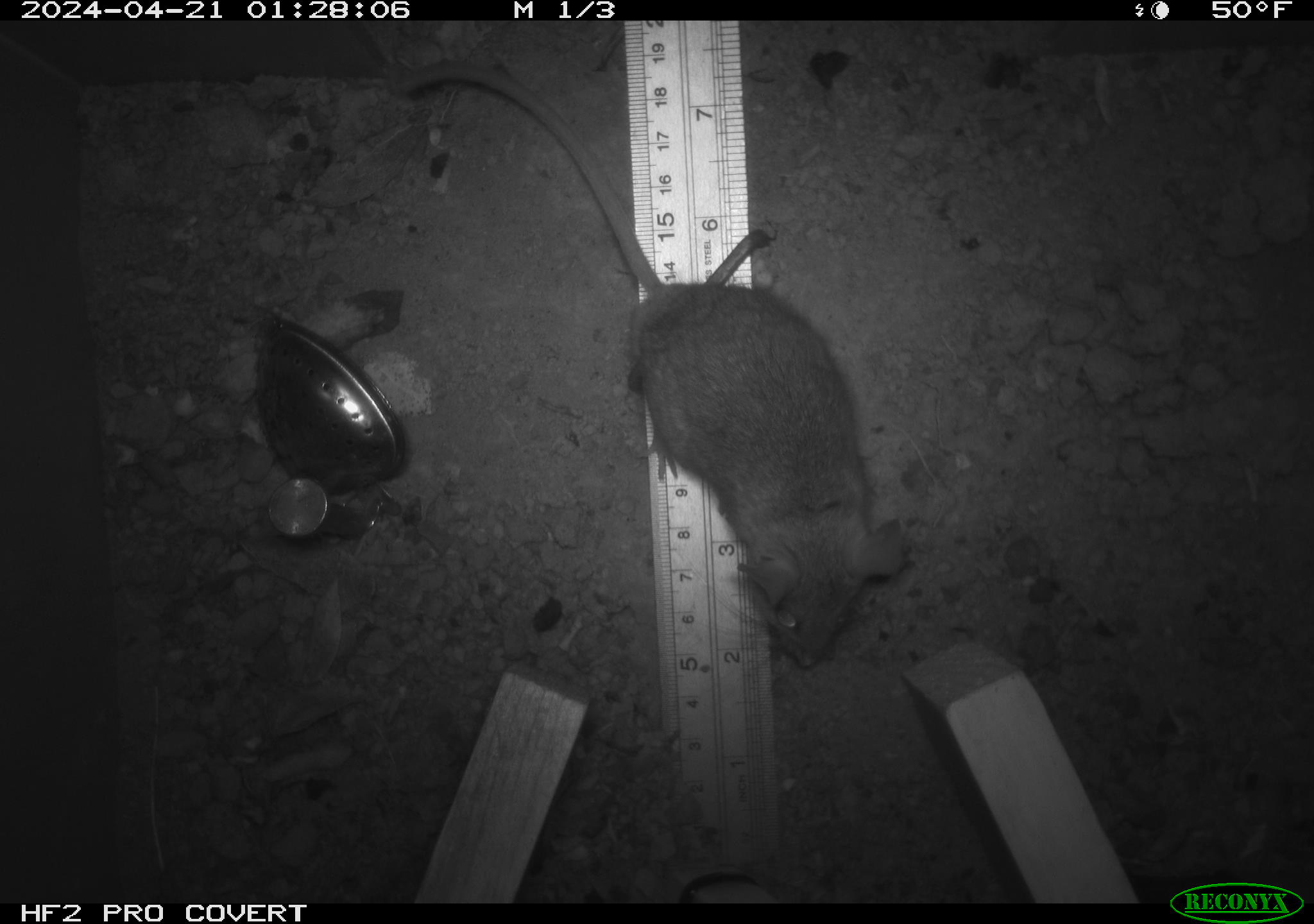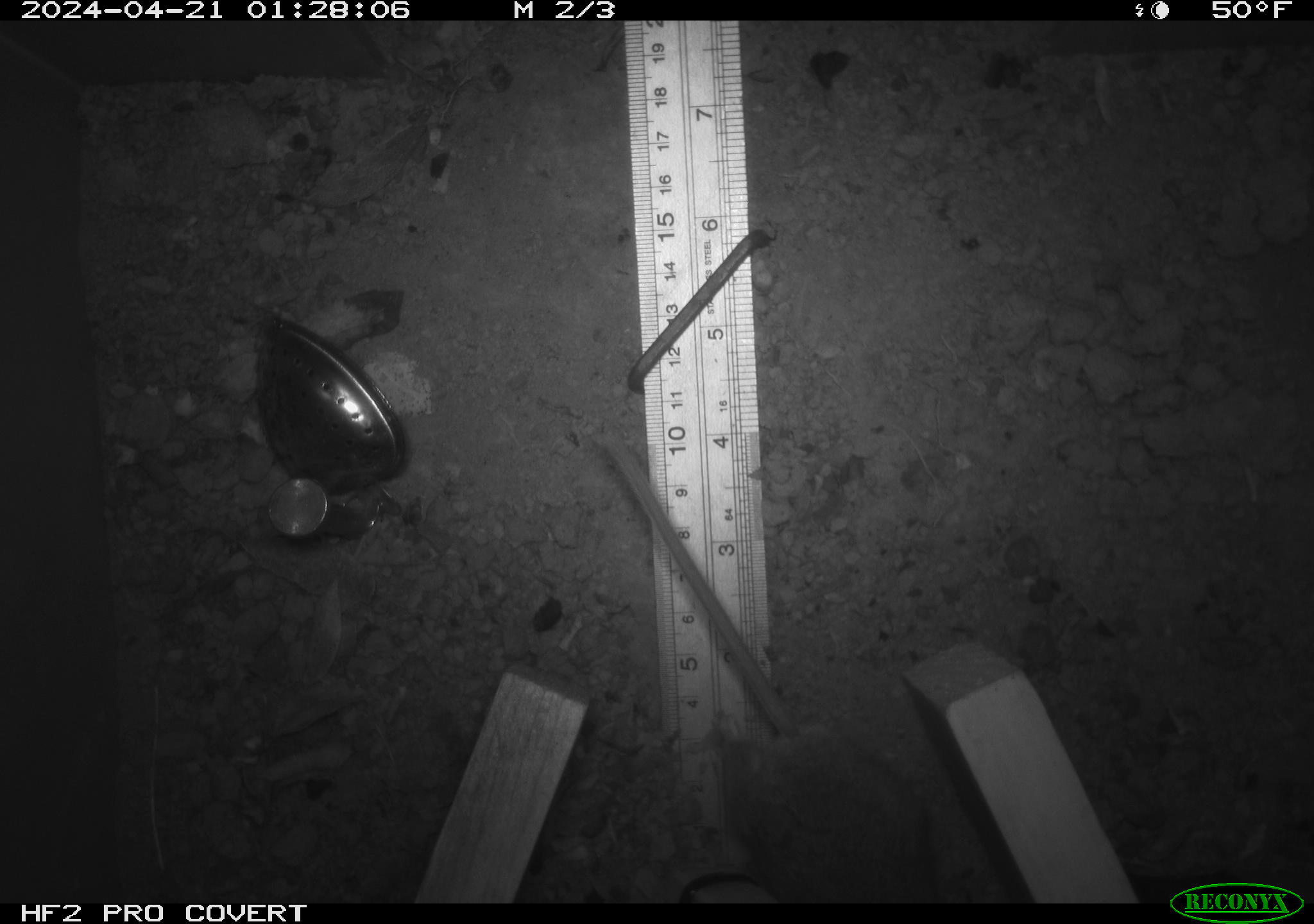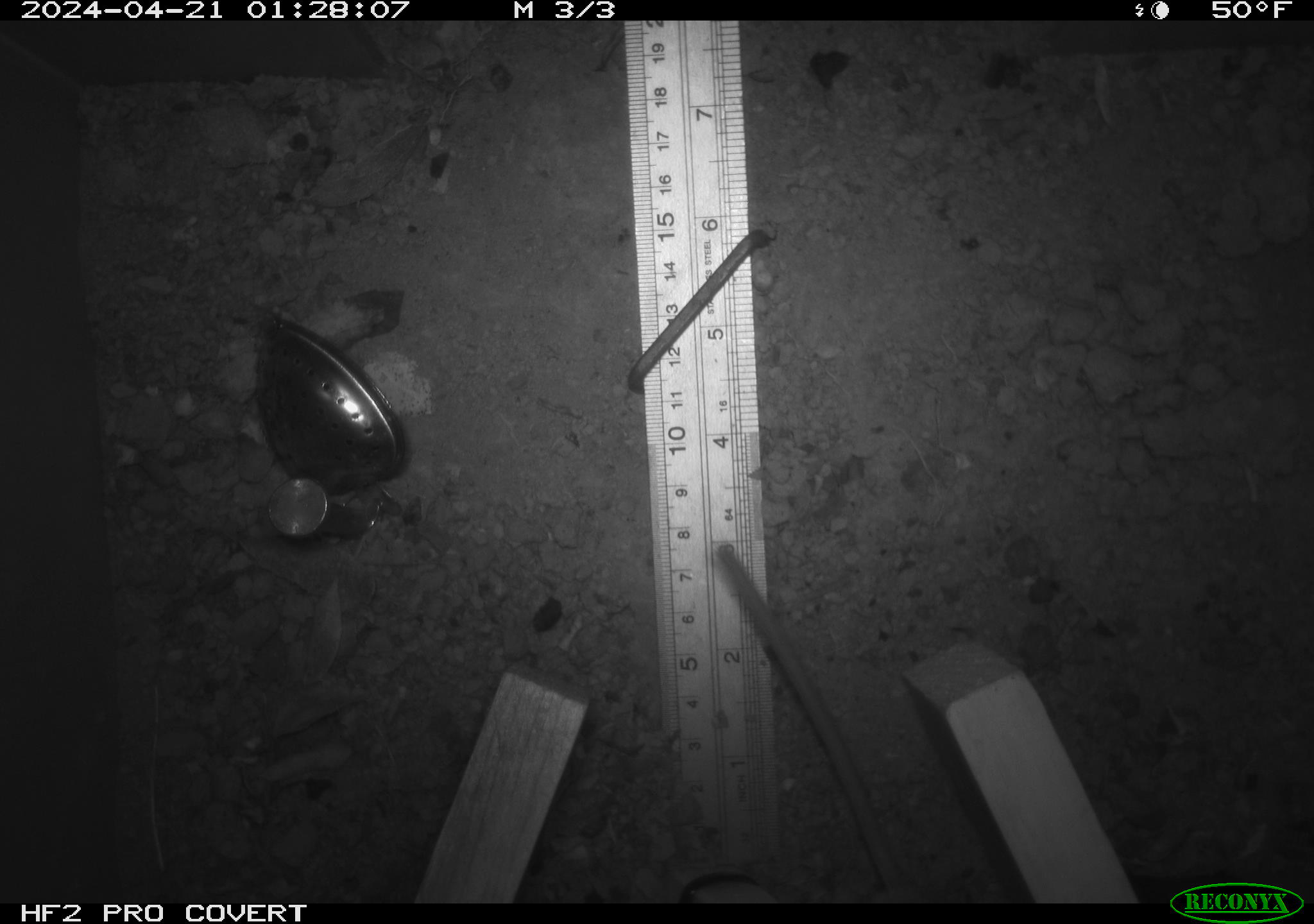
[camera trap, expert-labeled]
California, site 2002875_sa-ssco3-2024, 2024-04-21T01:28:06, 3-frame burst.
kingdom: Animalia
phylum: Chordata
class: Mammalia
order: Rodentia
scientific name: Rodentia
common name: rodent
Rodent (Rodentia).